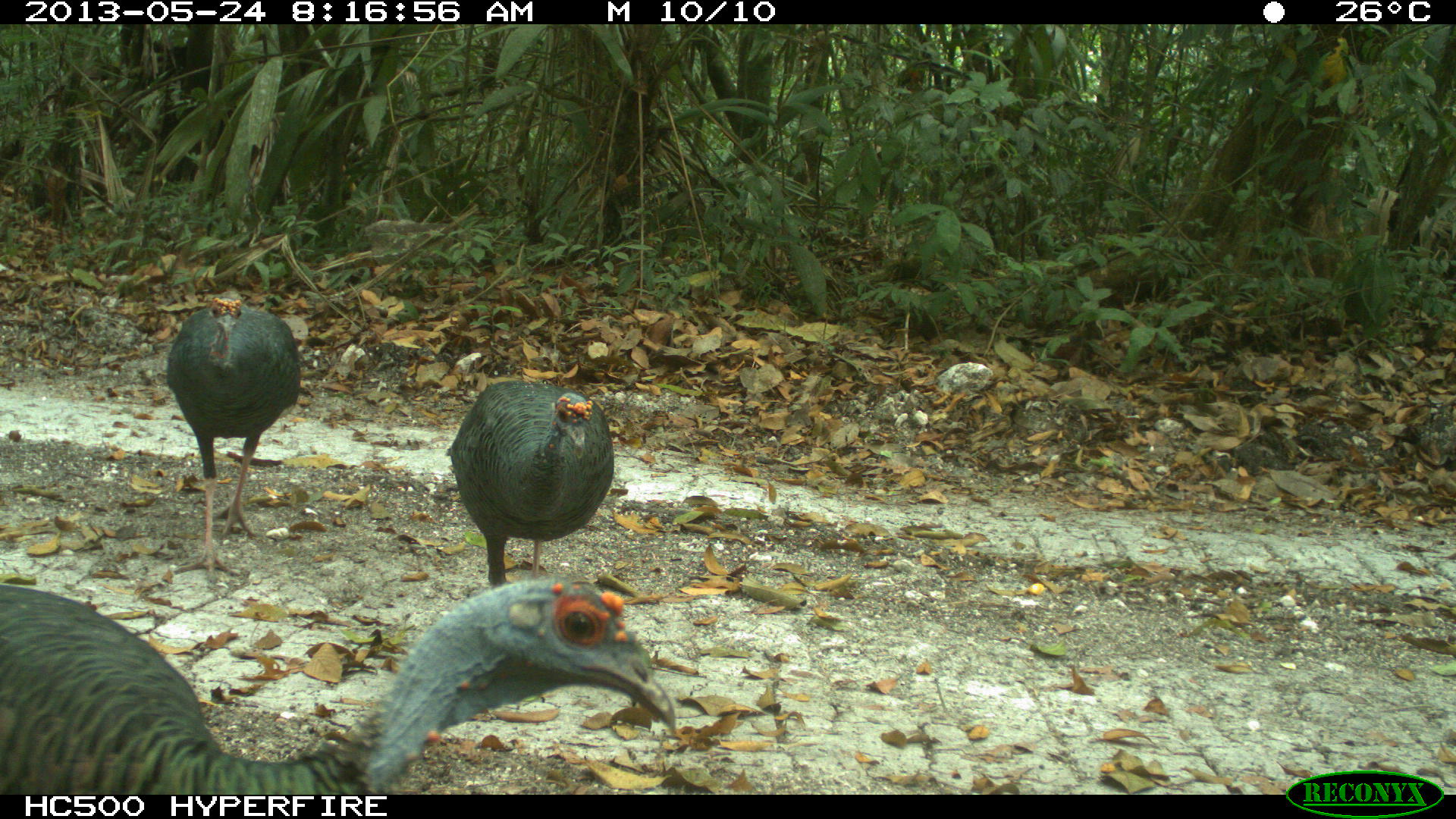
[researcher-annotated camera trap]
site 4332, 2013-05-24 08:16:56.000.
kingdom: Animalia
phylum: Chordata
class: Aves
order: Galliformes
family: Phasianidae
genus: Meleagris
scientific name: Meleagris ocellata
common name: ocellated turkey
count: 3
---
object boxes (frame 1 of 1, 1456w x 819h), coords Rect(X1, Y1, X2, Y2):
meleagris ocellata: Rect(0, 573, 677, 794); Rect(164, 295, 302, 582); Rect(442, 378, 615, 586)